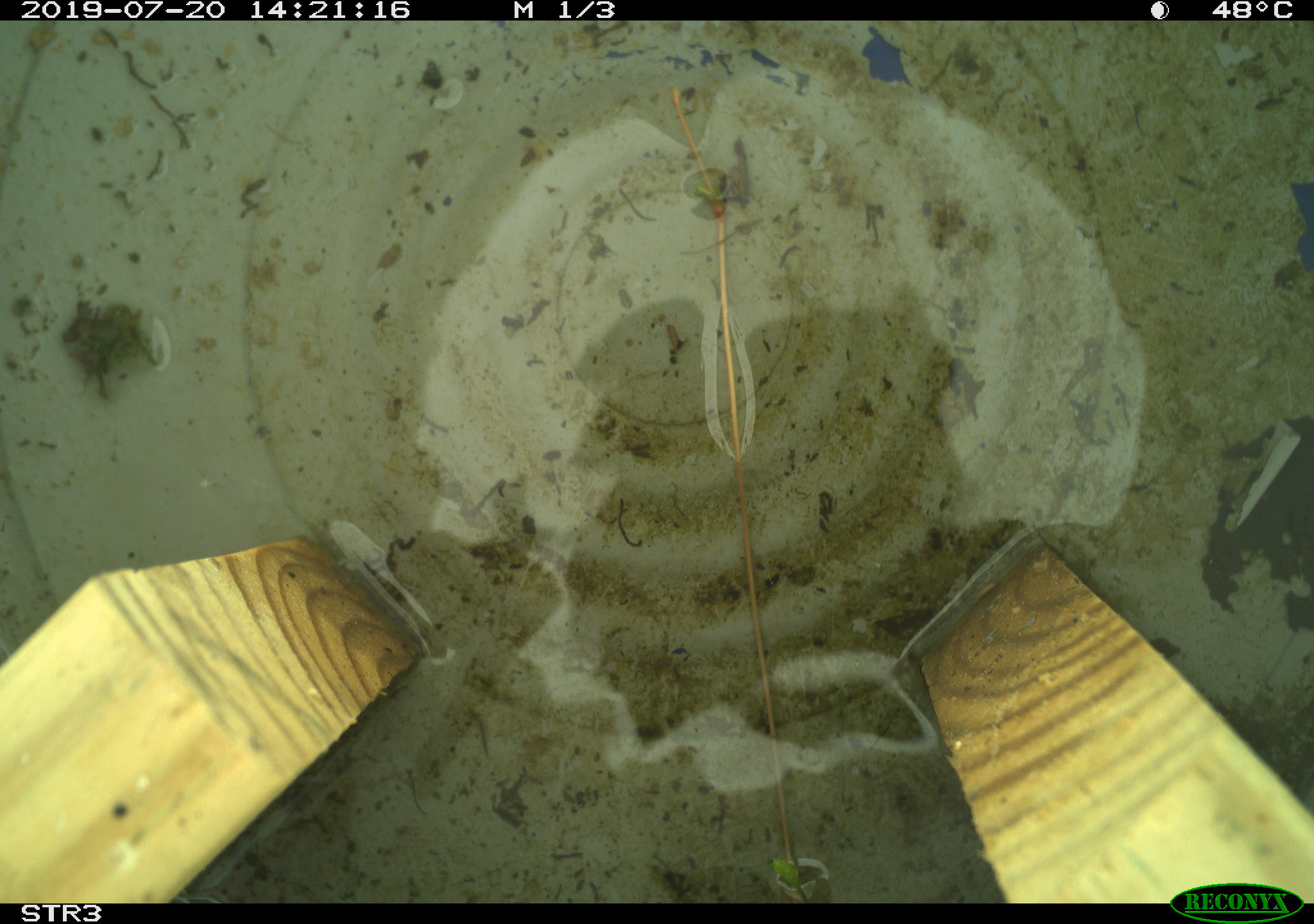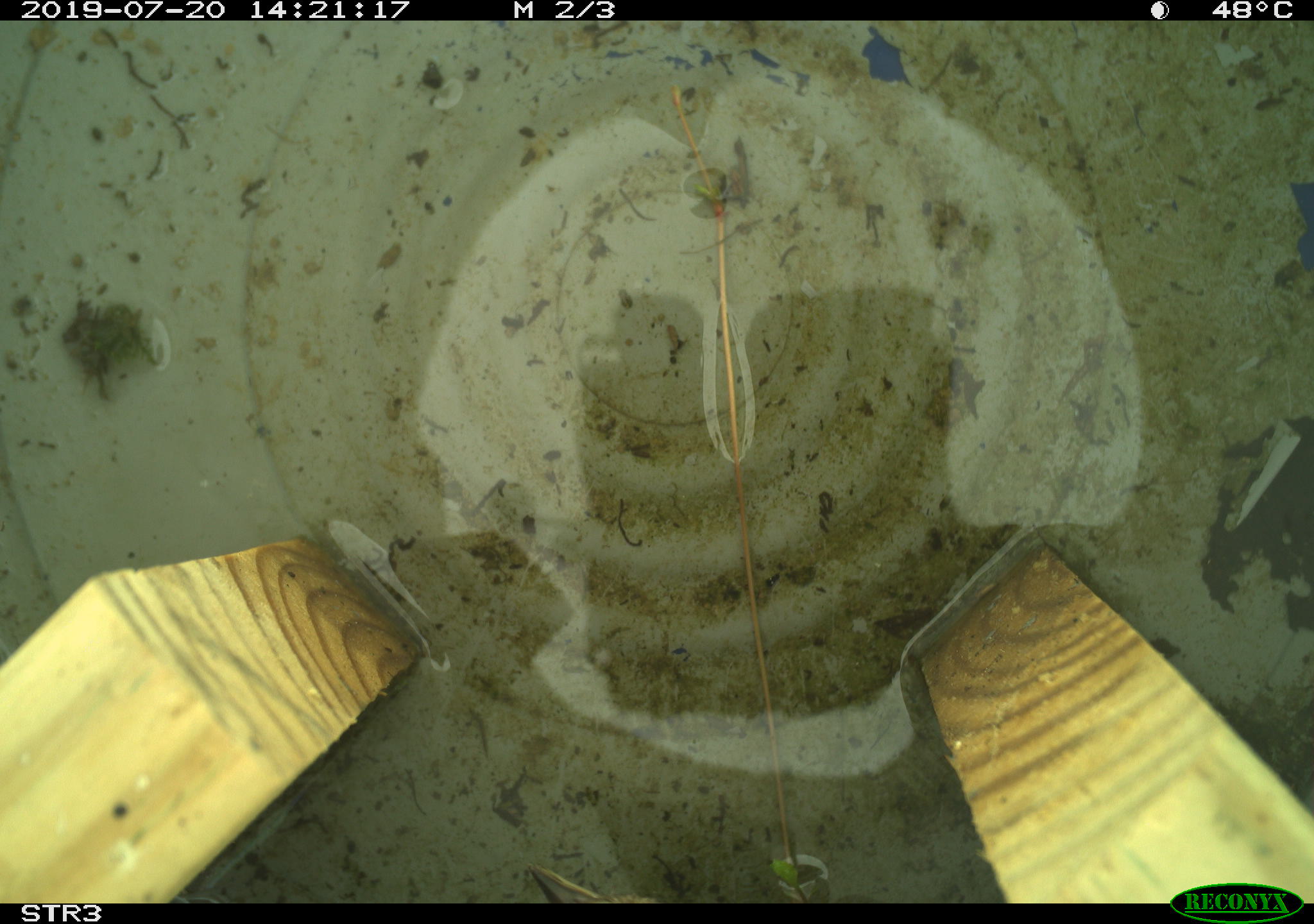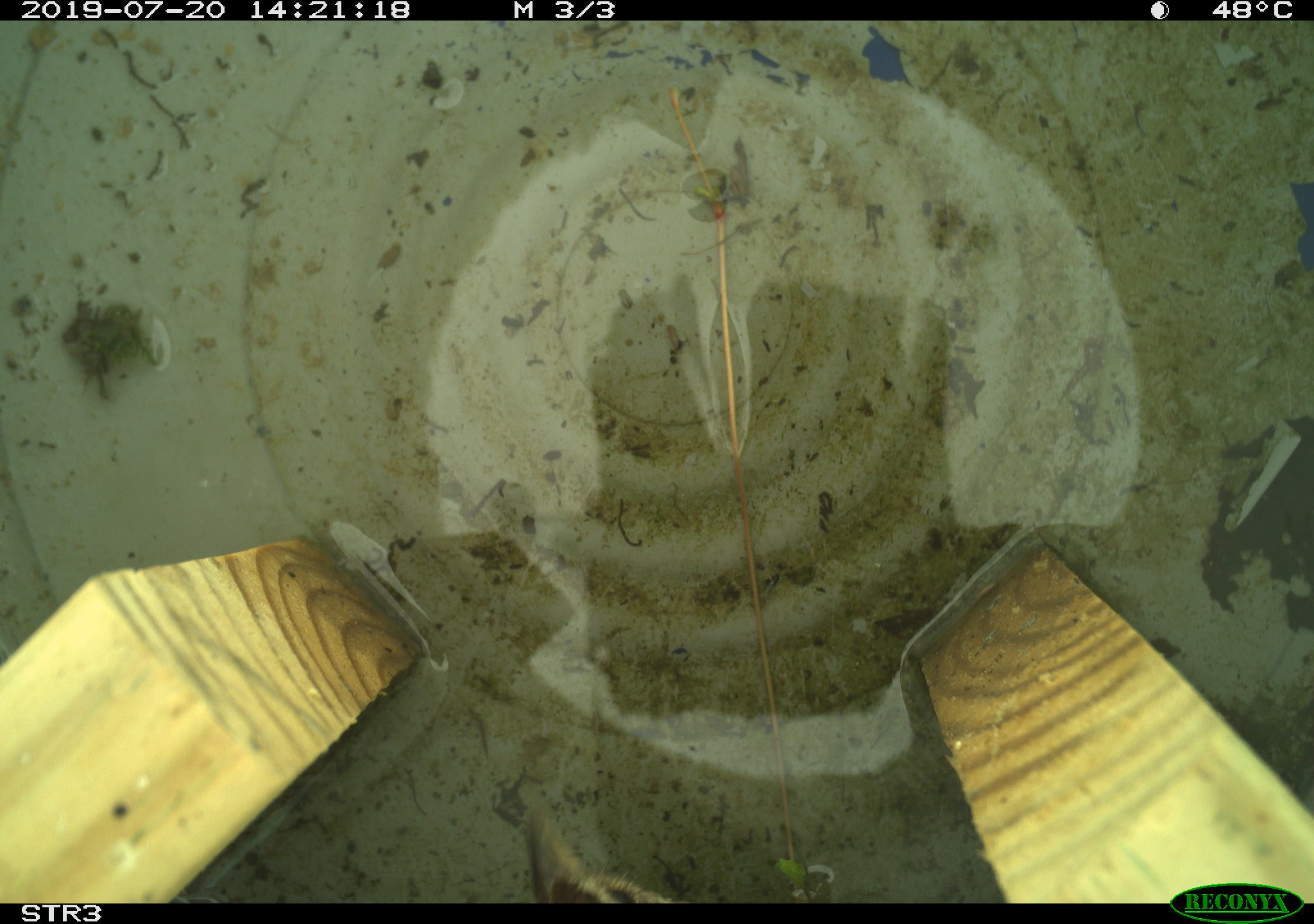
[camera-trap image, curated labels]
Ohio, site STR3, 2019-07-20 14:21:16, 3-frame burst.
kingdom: Animalia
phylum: Chordata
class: Aves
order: Passeriformes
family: Passerellidae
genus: Melospiza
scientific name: Melospiza melodia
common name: song sparrow